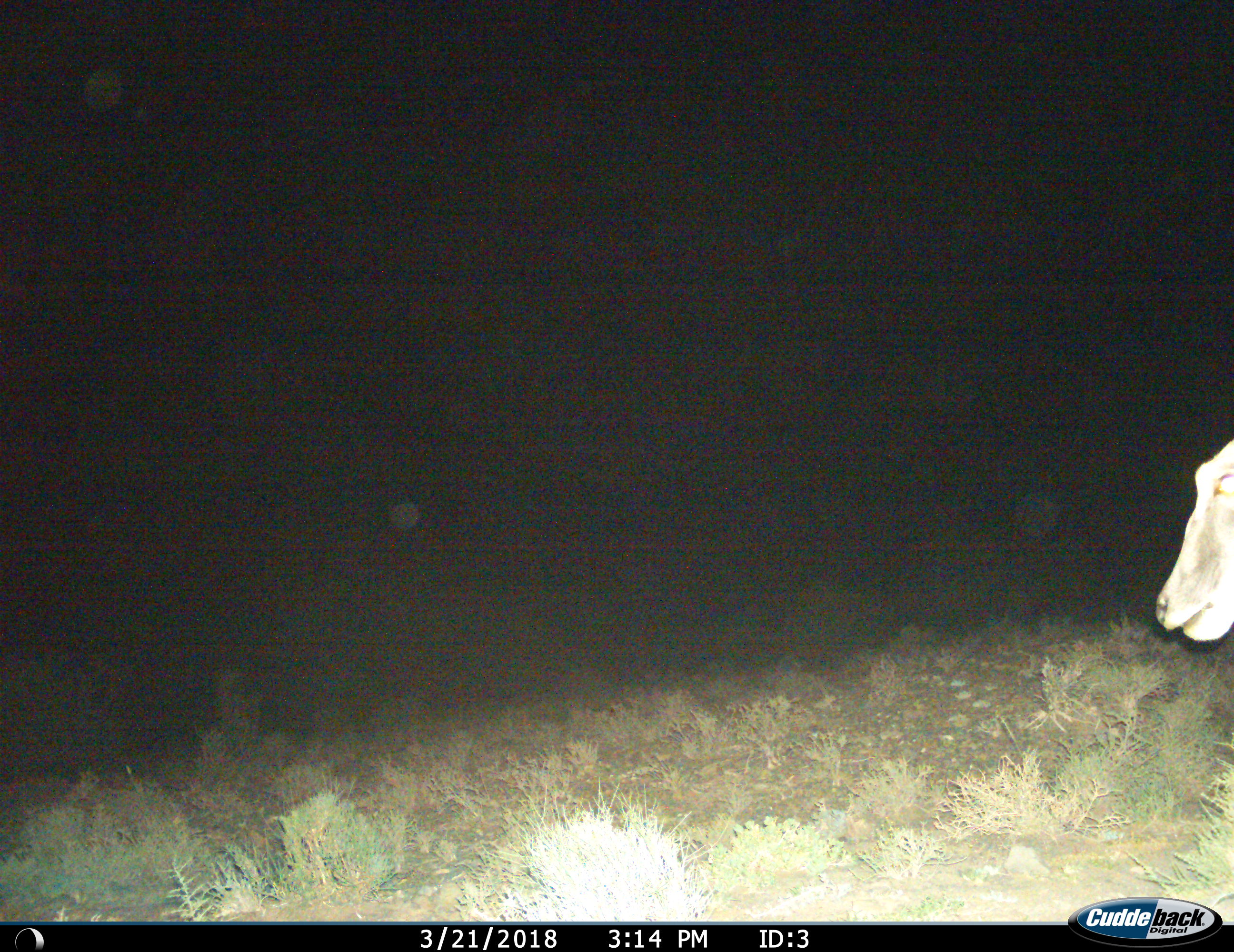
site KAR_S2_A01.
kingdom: Animalia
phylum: Chordata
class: Mammalia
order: Artiodactyla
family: Bovidae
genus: Tragelaphus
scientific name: Tragelaphus oryx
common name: eland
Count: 1.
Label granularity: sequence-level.